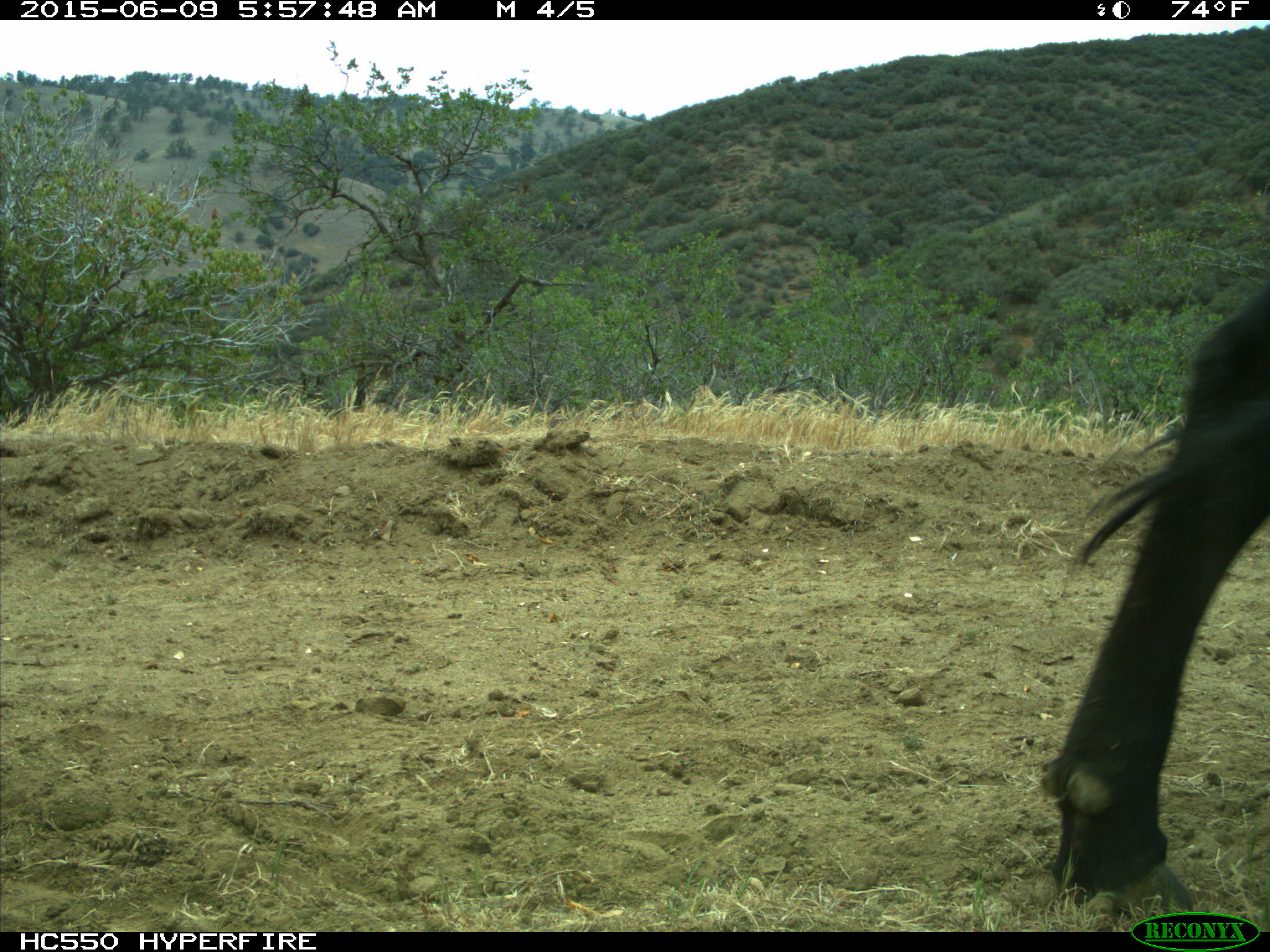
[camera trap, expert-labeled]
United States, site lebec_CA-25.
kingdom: Animalia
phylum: Chordata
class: Mammalia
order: Artiodactyla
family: Bovidae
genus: Bos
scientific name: Bos taurus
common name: domestic cow